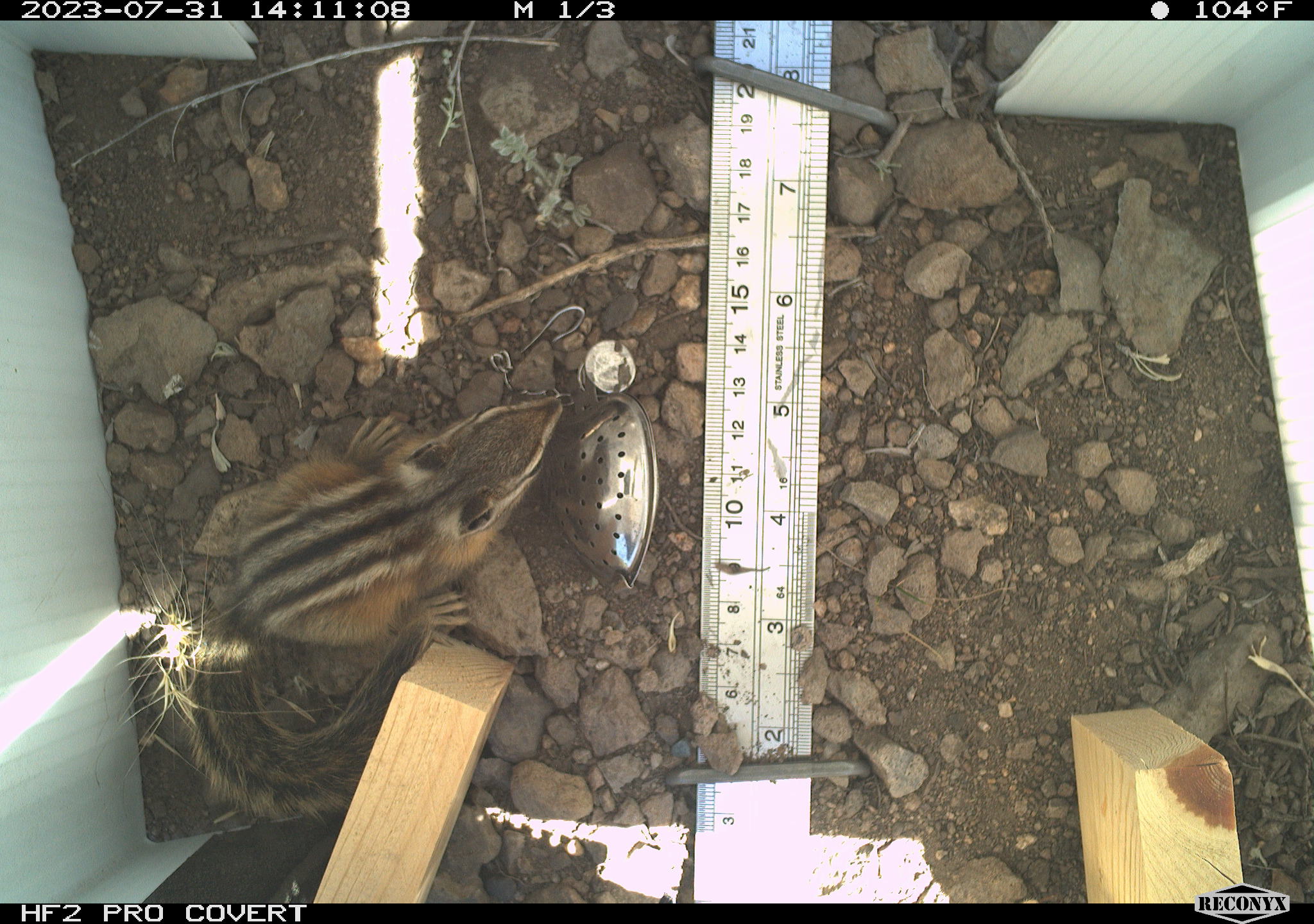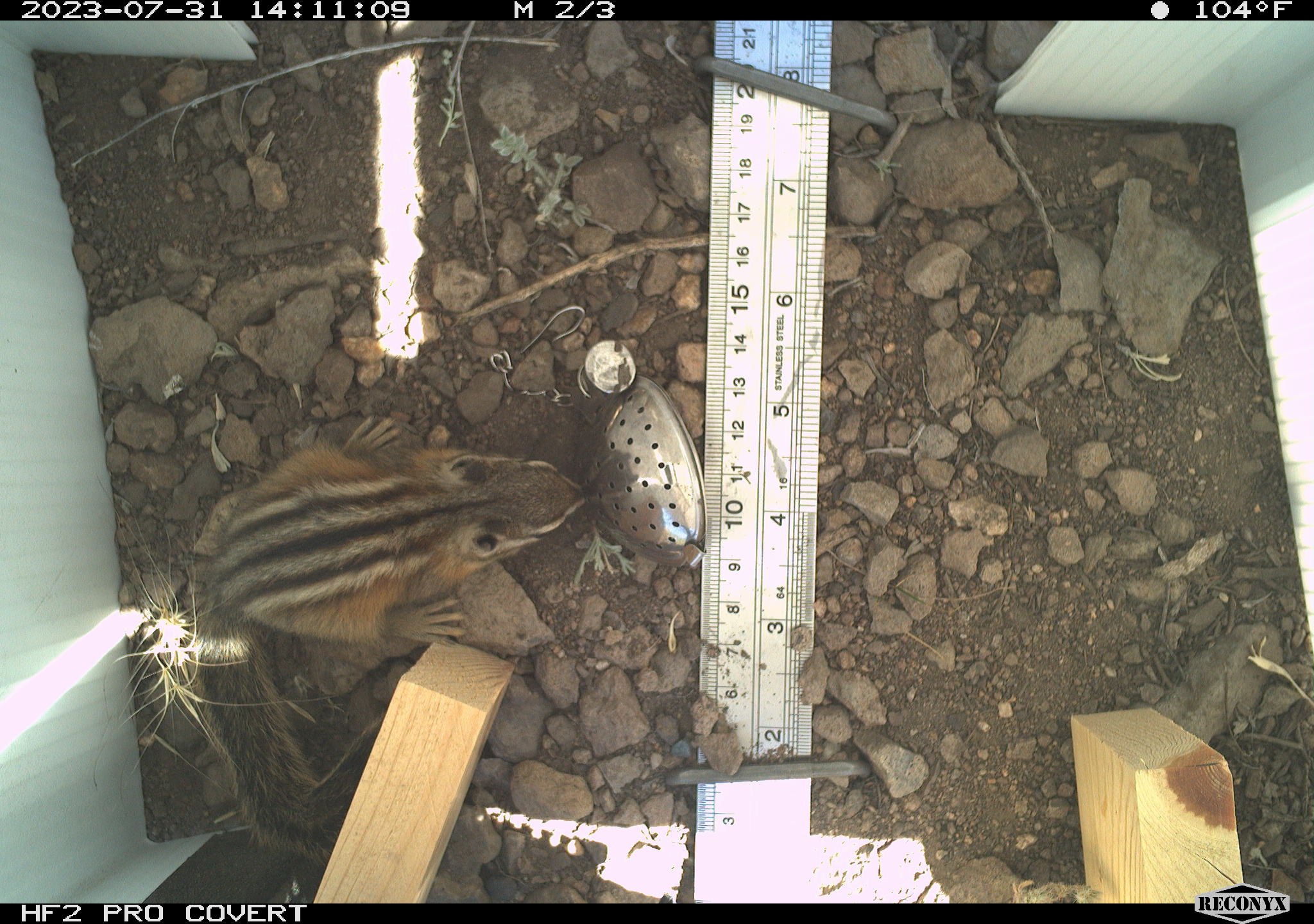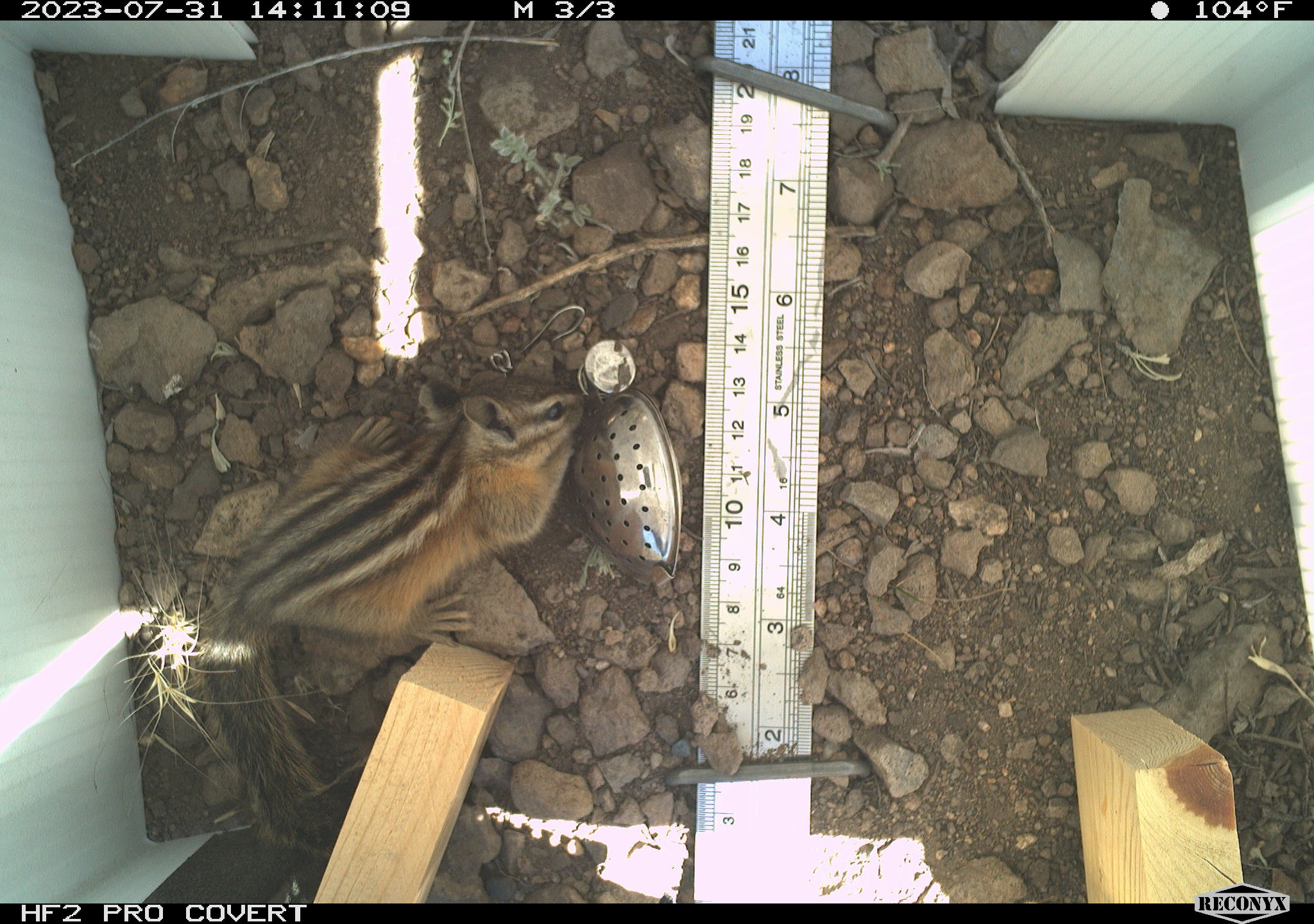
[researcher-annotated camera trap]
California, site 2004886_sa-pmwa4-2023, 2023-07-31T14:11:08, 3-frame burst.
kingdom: Animalia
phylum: Chordata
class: Mammalia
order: Rodentia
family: Sciuridae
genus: Neotamias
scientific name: Neotamias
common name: western chipmunks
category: neotamias species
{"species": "neotamias species (western chipmunks) (Neotamias)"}